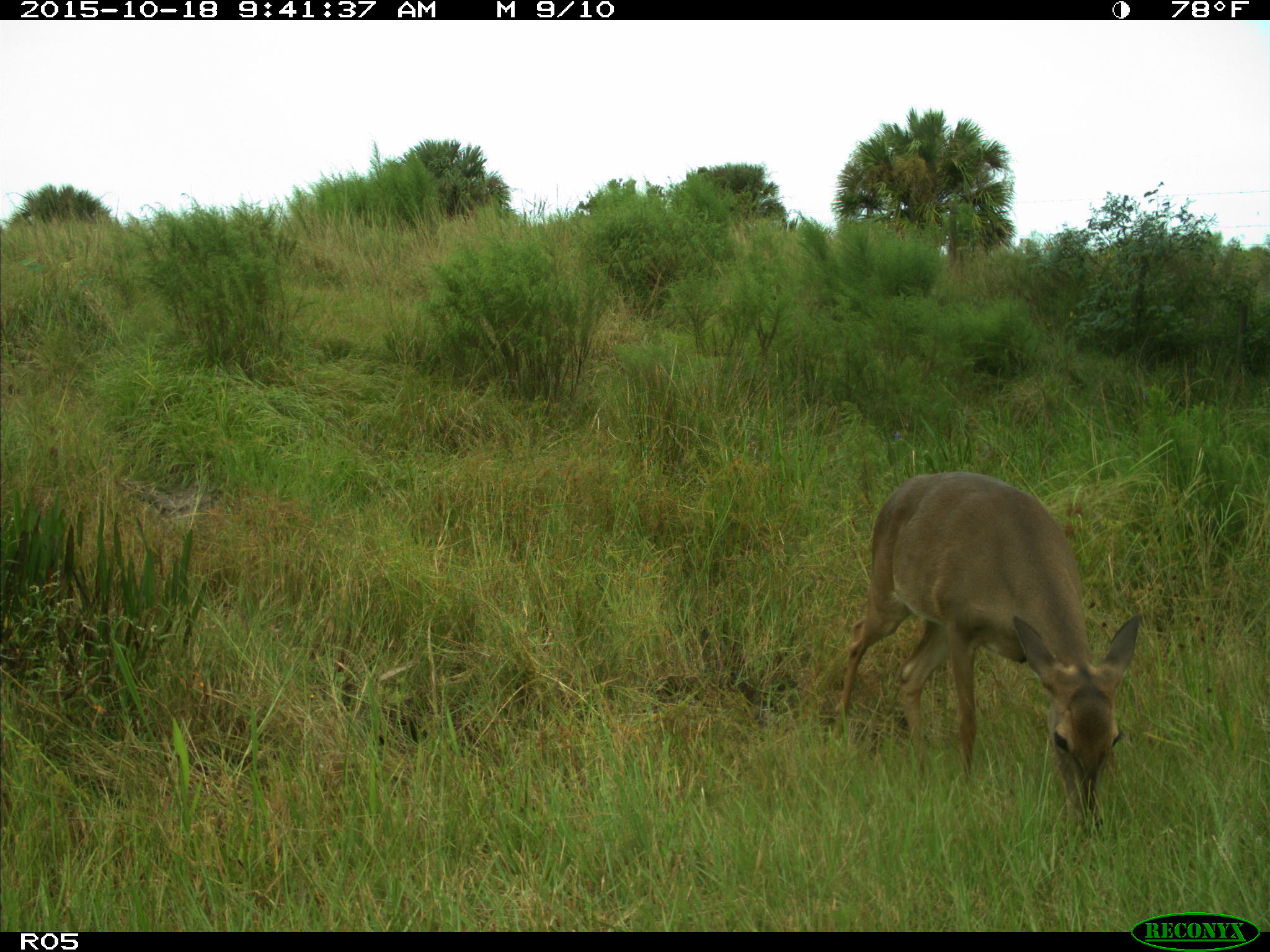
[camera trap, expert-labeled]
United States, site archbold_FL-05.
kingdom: Animalia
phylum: Chordata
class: Mammalia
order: Artiodactyla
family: Cervidae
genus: Odocoileus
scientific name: Odocoileus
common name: deer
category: unidentified deer